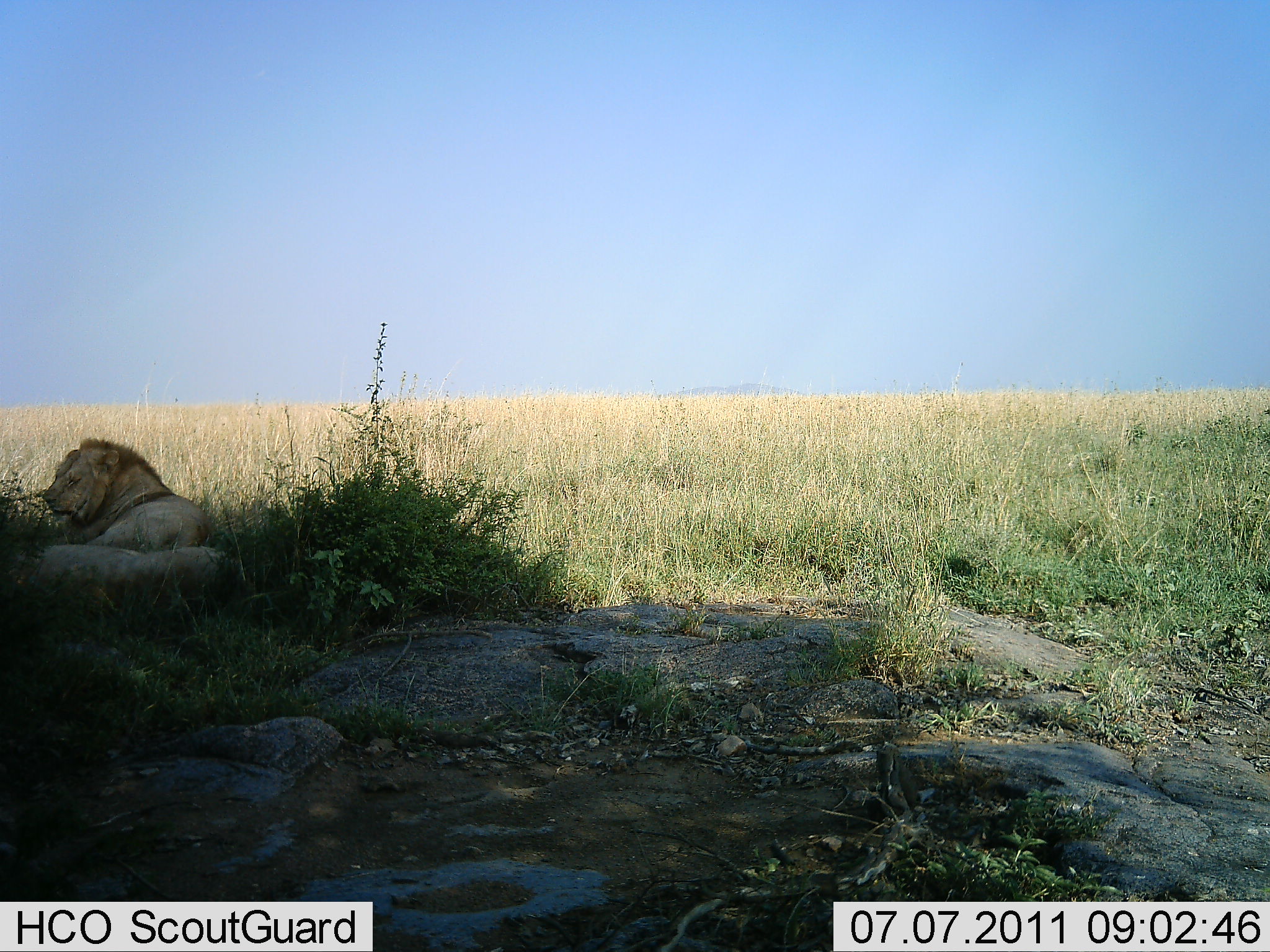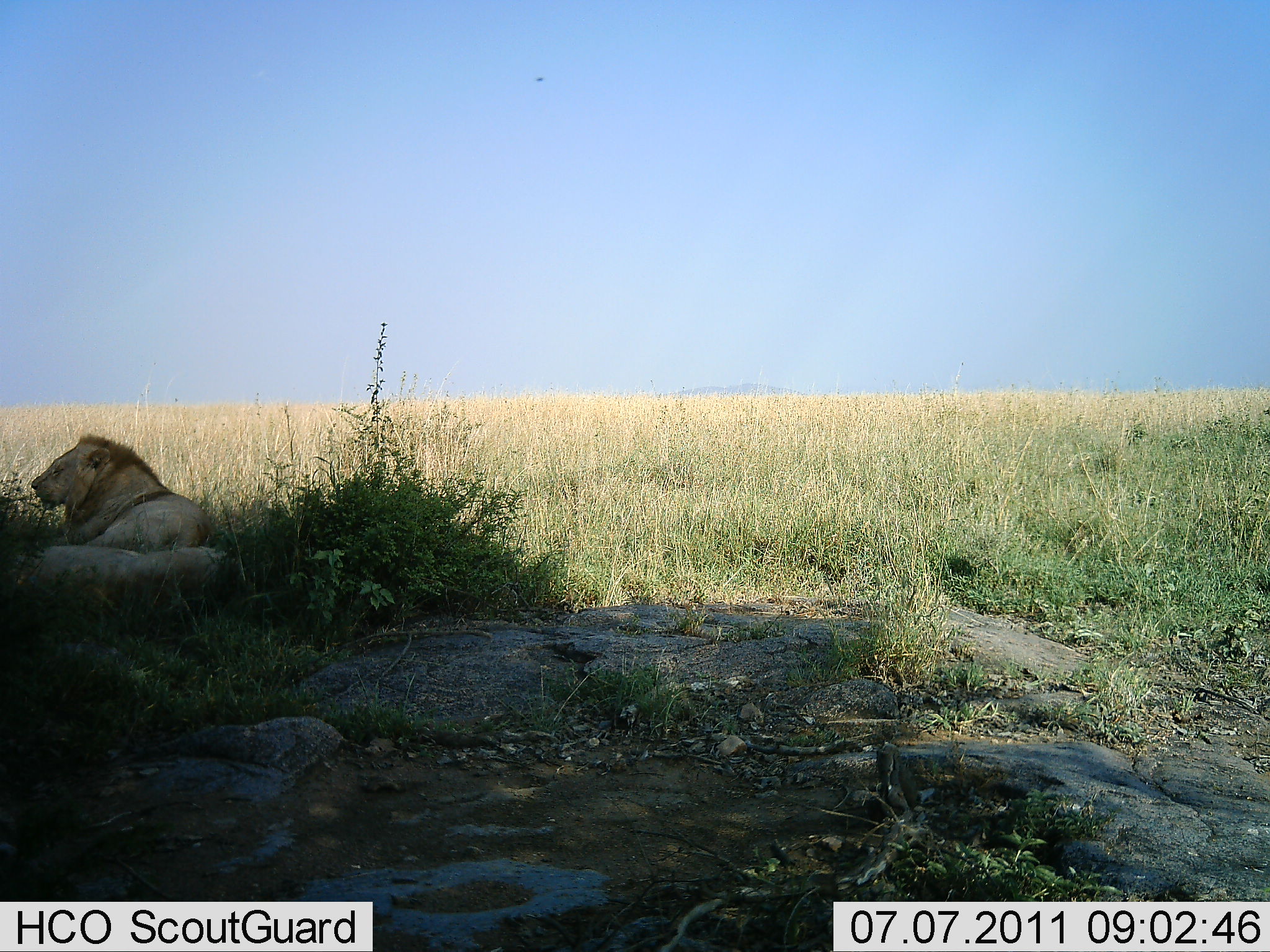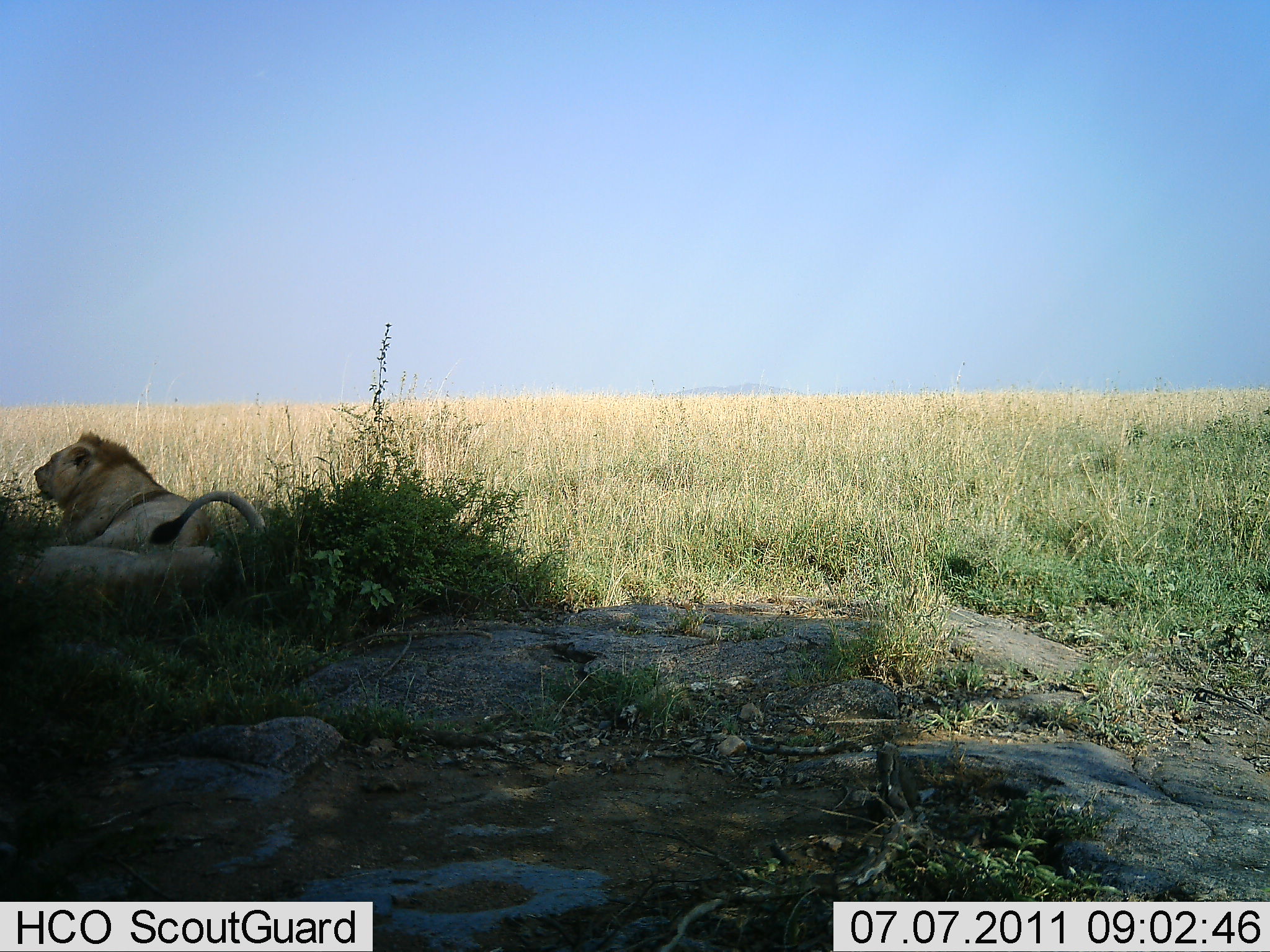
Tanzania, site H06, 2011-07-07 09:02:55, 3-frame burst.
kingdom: Animalia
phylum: Chordata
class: Mammalia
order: Carnivora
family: Felidae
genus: Panthera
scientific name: Panthera leo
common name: lion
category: lionmale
Lionmale (lion) (Panthera leo), count 1. Behavior (volunteer vote fractions): standing 0%, resting 100%, moving 0%, interacting 7%. Young present (vote fraction): 0%. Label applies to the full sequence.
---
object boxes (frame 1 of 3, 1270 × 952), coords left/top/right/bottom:
animal: 41/436/215/549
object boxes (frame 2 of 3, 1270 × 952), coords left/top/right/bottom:
animal: 31/433/215/548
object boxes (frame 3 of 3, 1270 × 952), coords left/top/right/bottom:
animal: 33/430/266/551